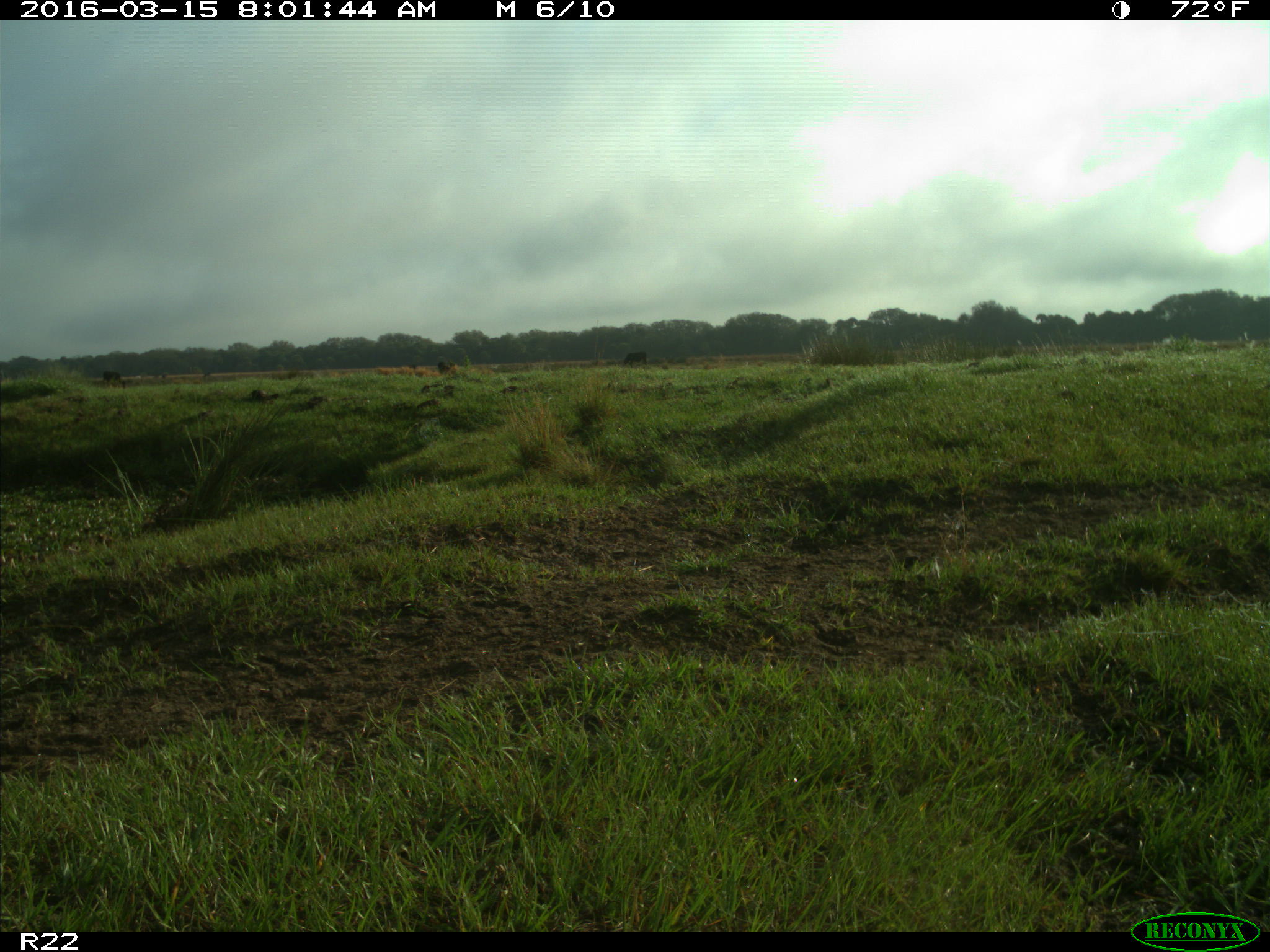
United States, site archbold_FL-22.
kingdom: Animalia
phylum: Chordata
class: Mammalia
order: Artiodactyla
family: Bovidae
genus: Bos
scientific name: Bos taurus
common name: domestic cow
Bos taurus (domestic cow).